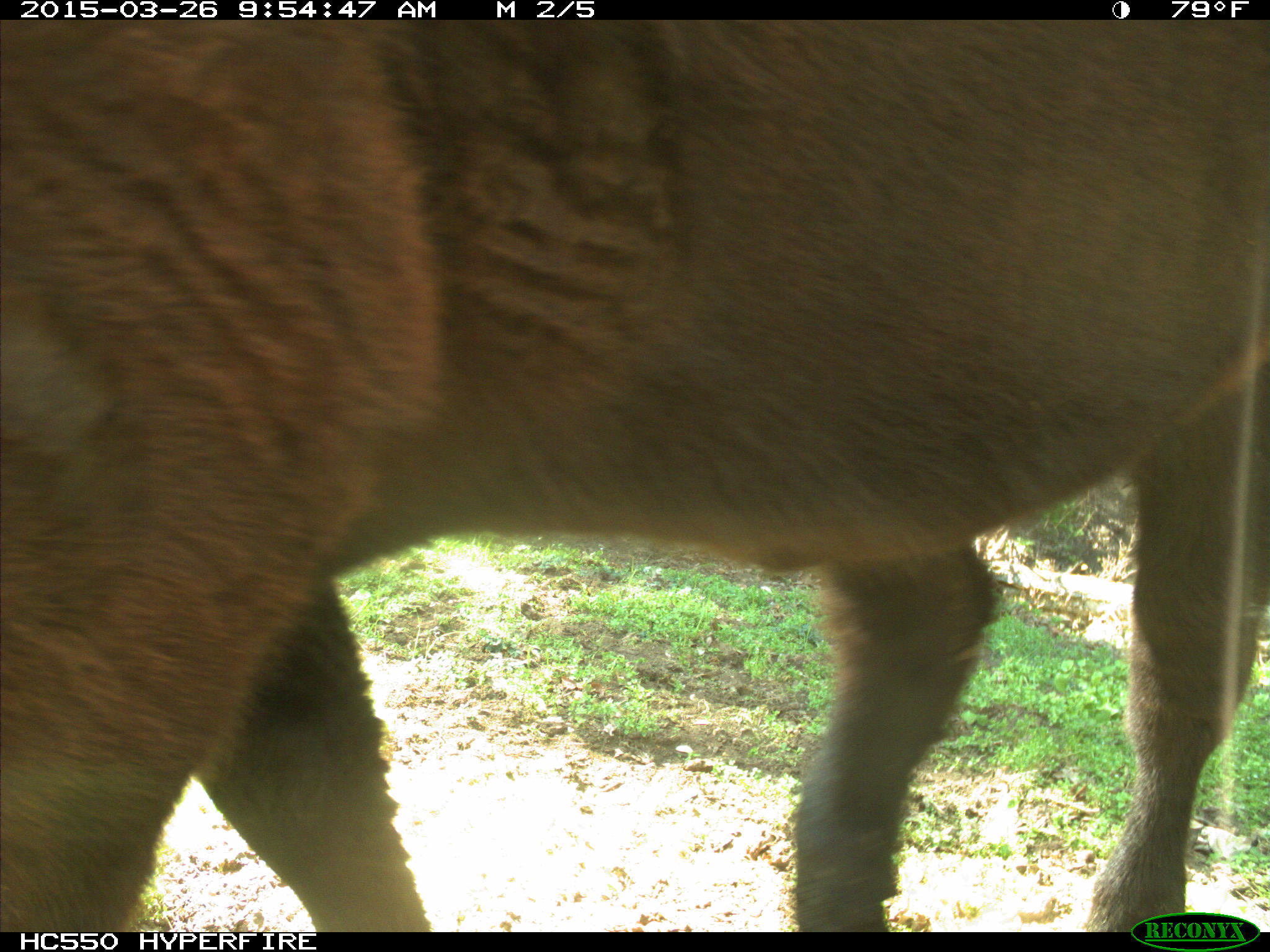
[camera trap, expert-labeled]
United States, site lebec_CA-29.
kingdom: Animalia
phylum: Chordata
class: Mammalia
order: Artiodactyla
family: Bovidae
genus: Bos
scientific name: Bos taurus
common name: domestic cow